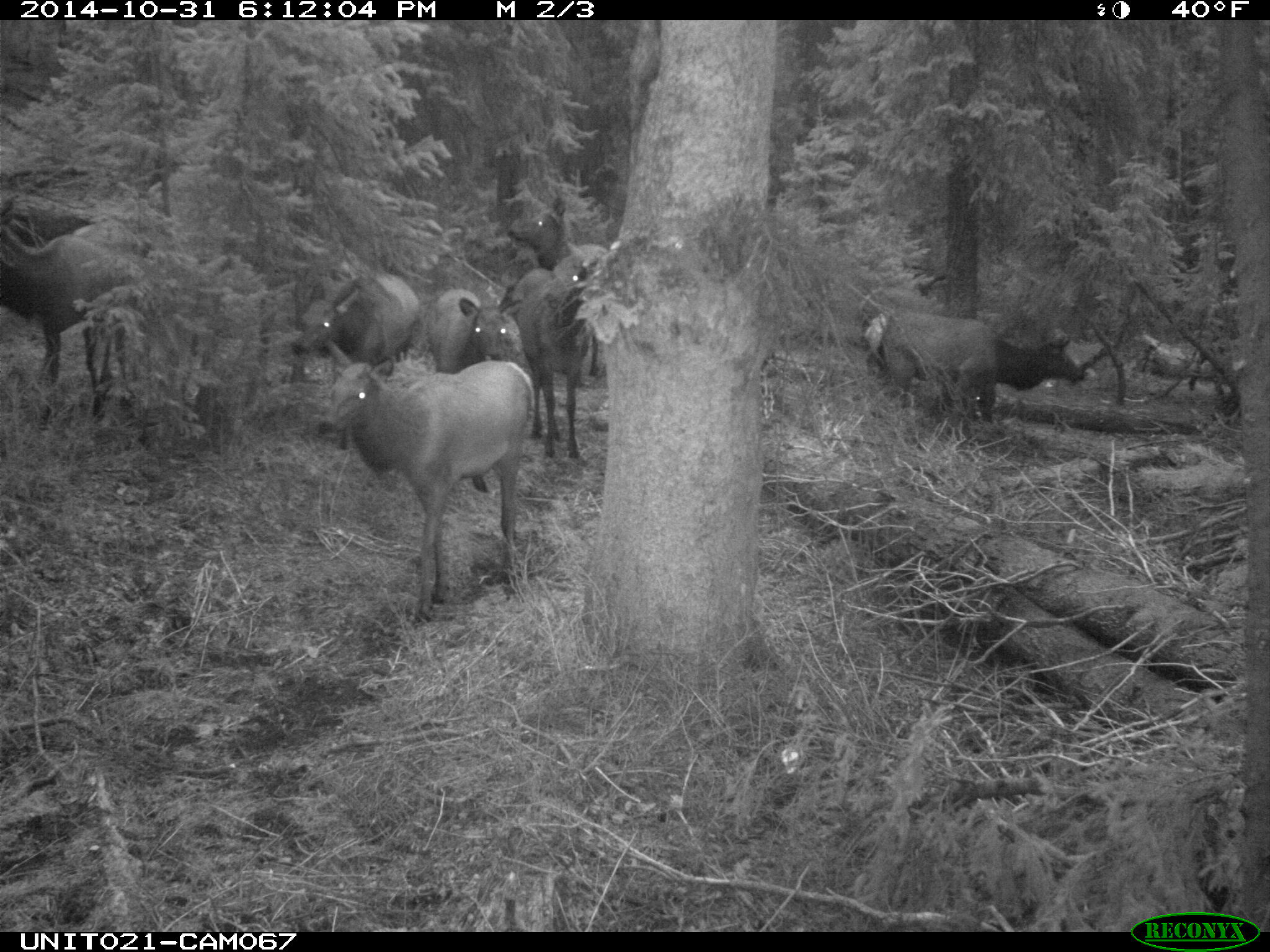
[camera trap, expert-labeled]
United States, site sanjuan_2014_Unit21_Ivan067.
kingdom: Animalia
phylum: Chordata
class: Mammalia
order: Artiodactyla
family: Cervidae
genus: Cervus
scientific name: Cervus elaphus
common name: red deer